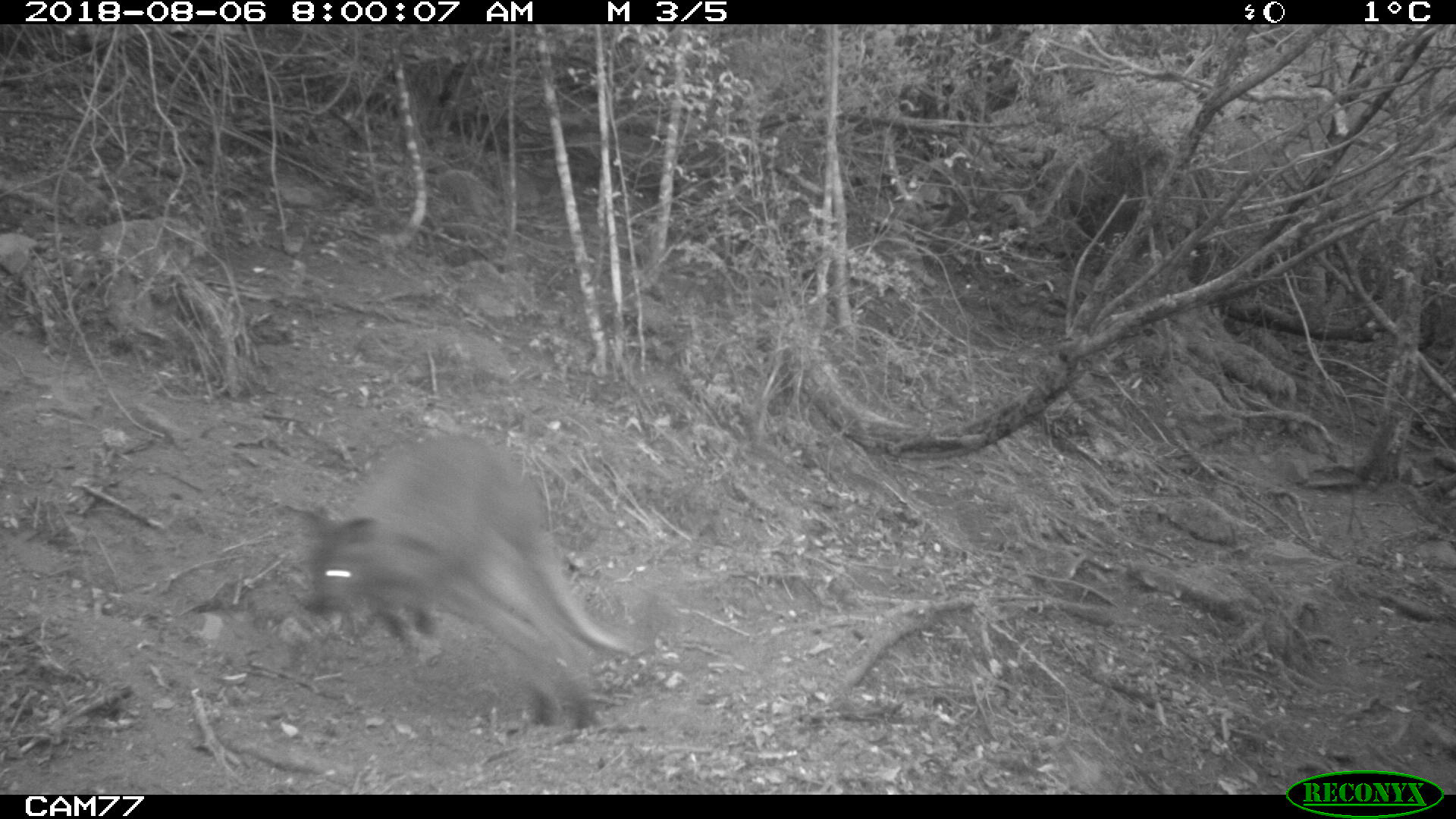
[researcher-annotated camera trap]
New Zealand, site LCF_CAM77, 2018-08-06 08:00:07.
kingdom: Animalia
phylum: Chordata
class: Mammalia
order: Diprotodontia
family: Macropodidae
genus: Notamacropus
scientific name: Notamacropus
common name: wallaby